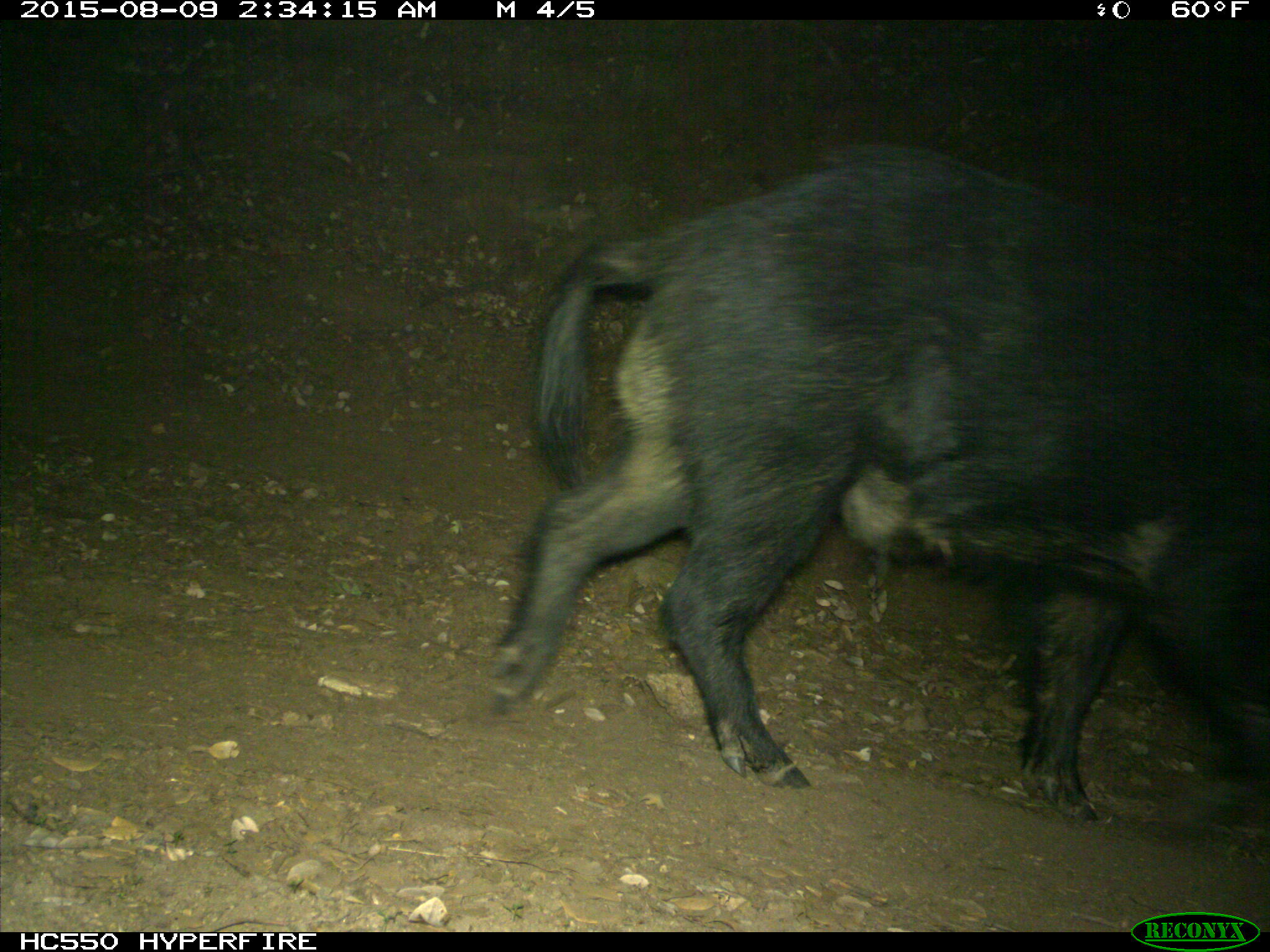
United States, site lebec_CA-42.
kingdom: Animalia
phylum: Chordata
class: Mammalia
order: Artiodactyla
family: Suidae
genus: Sus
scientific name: Sus scrofa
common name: wild boar